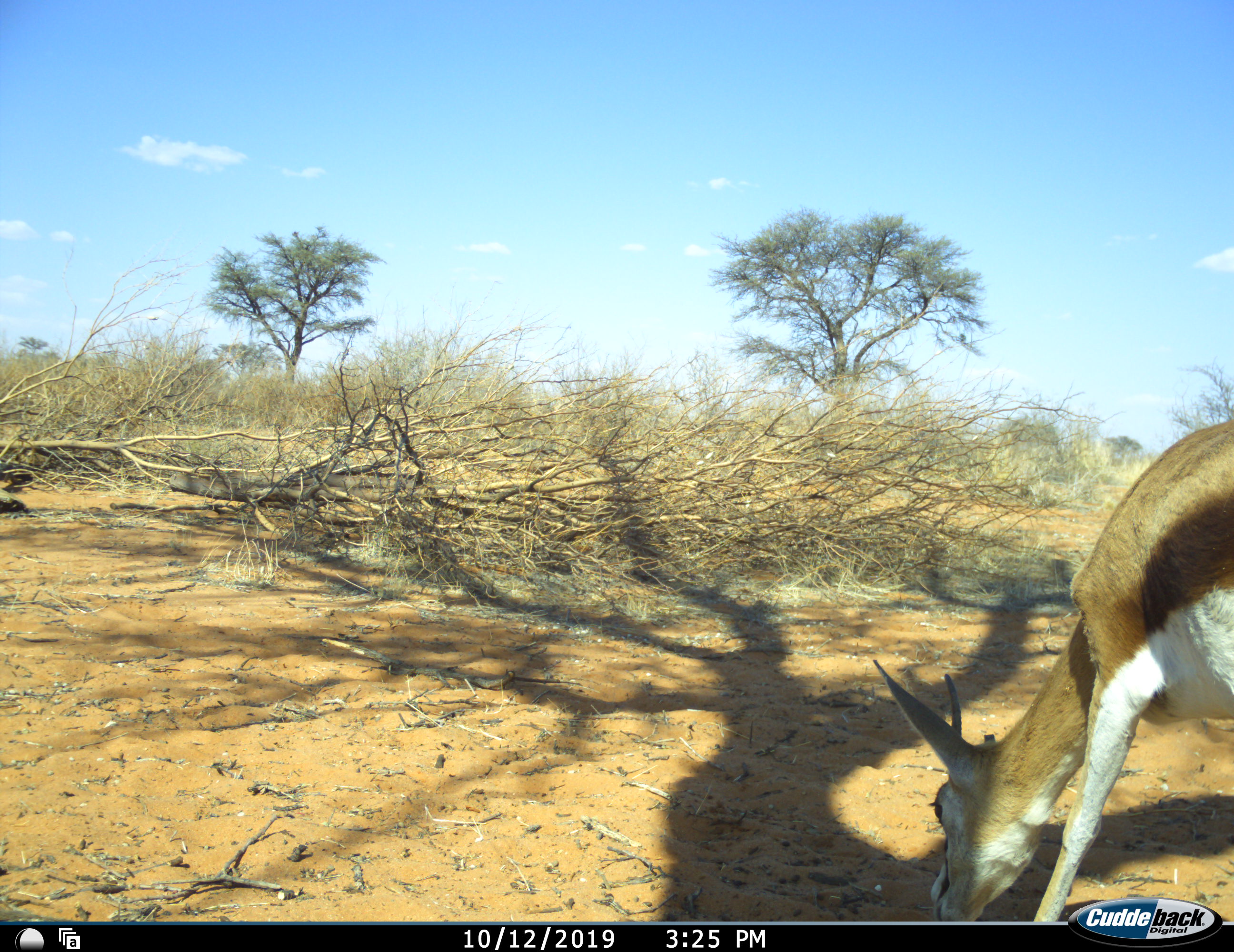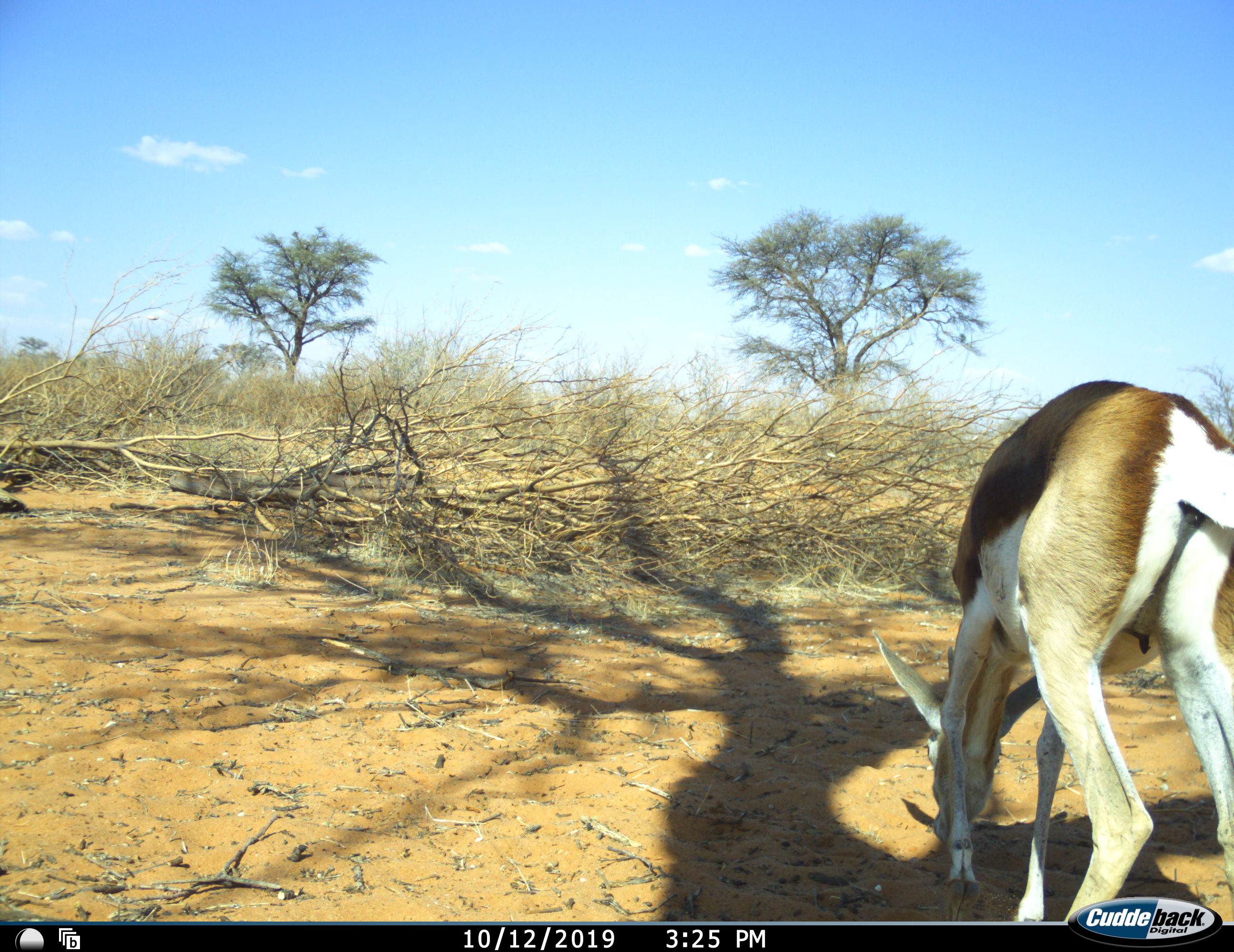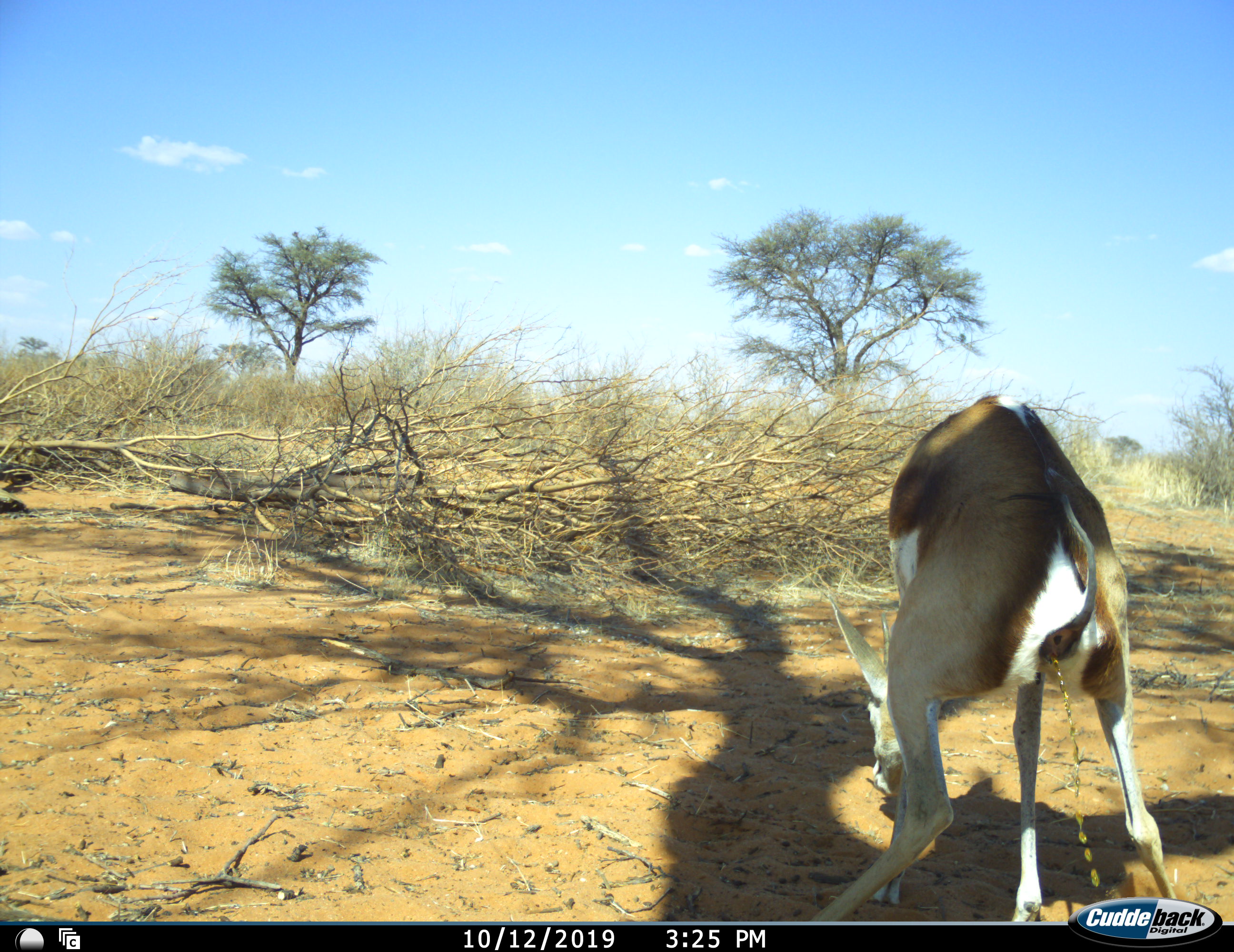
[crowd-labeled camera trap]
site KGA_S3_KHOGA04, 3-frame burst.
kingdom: Animalia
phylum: Chordata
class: Mammalia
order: Artiodactyla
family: Bovidae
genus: Antidorcas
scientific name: Antidorcas marsupialis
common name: springbok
Springbok (Antidorcas marsupialis), count 1. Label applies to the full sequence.